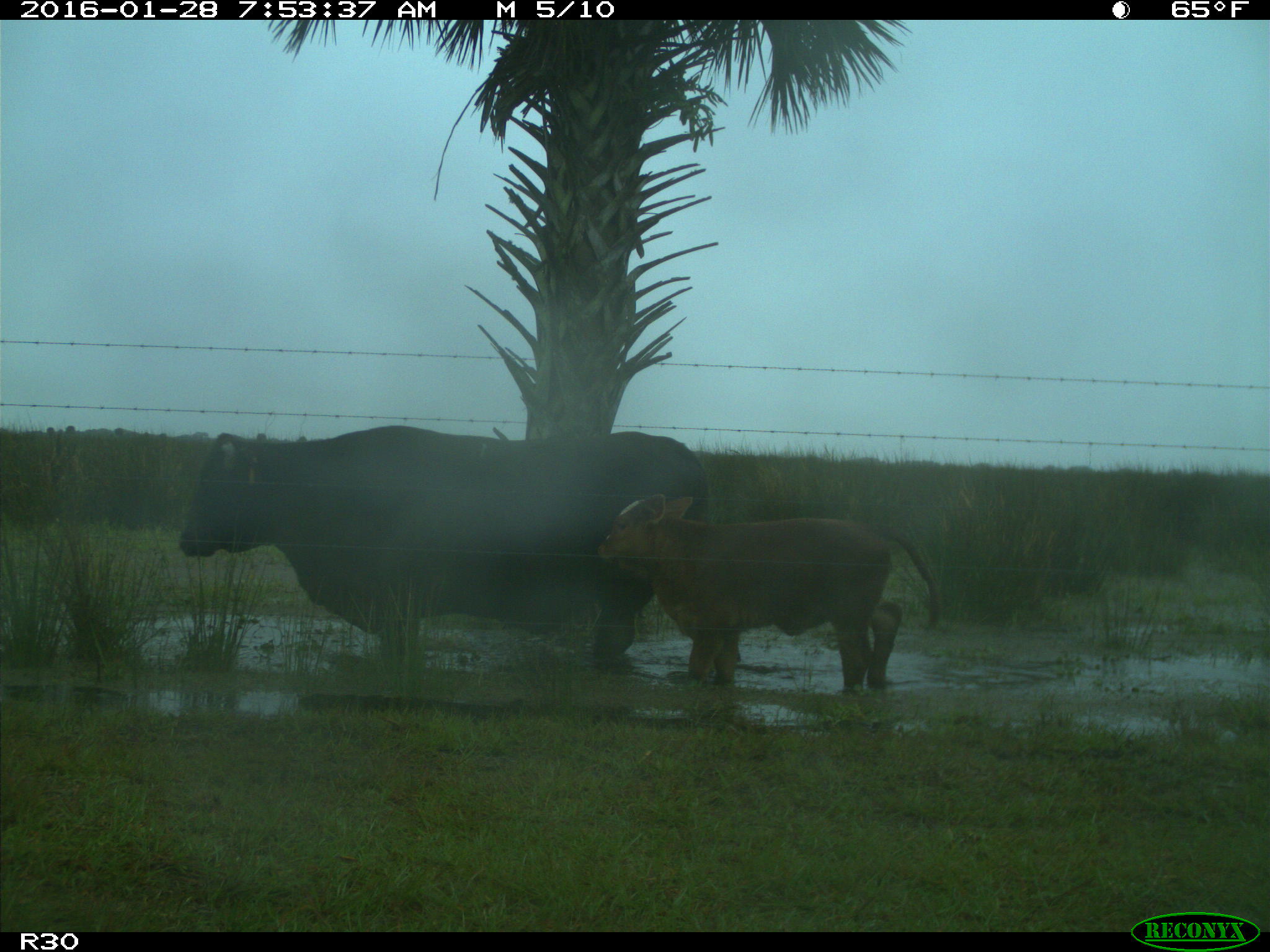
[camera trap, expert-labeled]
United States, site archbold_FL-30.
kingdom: Animalia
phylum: Chordata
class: Mammalia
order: Artiodactyla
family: Bovidae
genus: Bos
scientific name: Bos taurus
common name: domestic cow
Bos taurus (domestic cow).